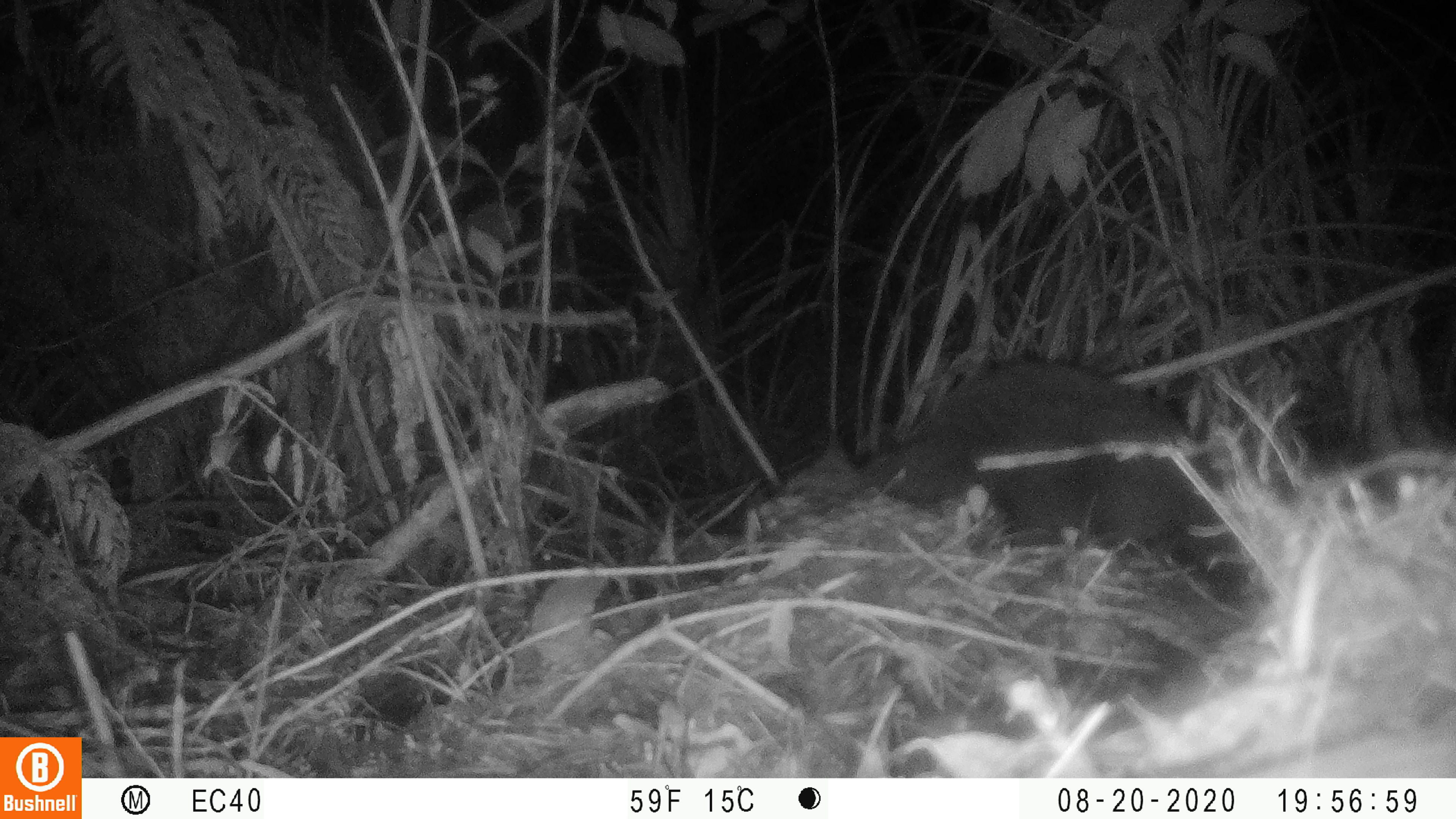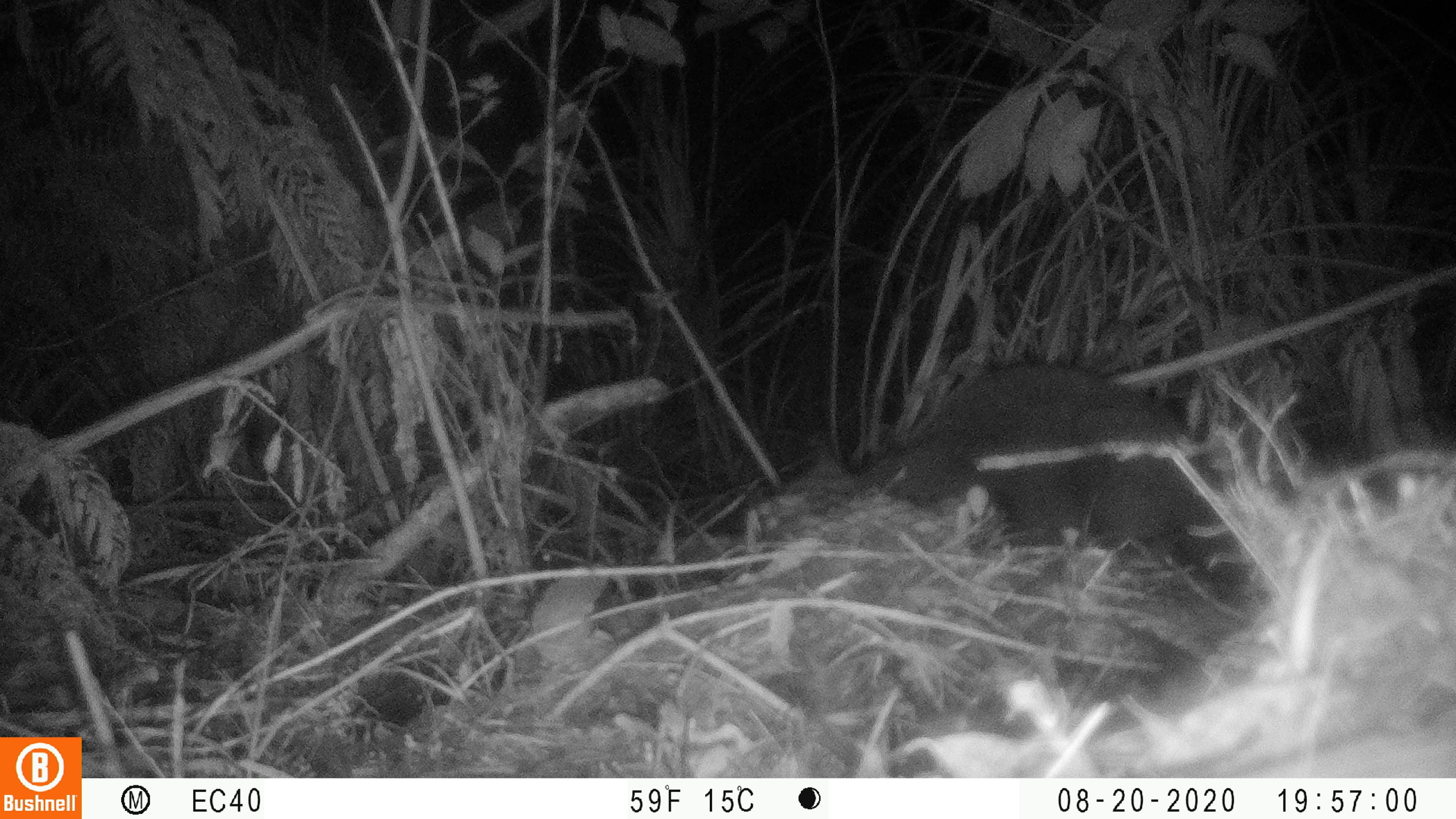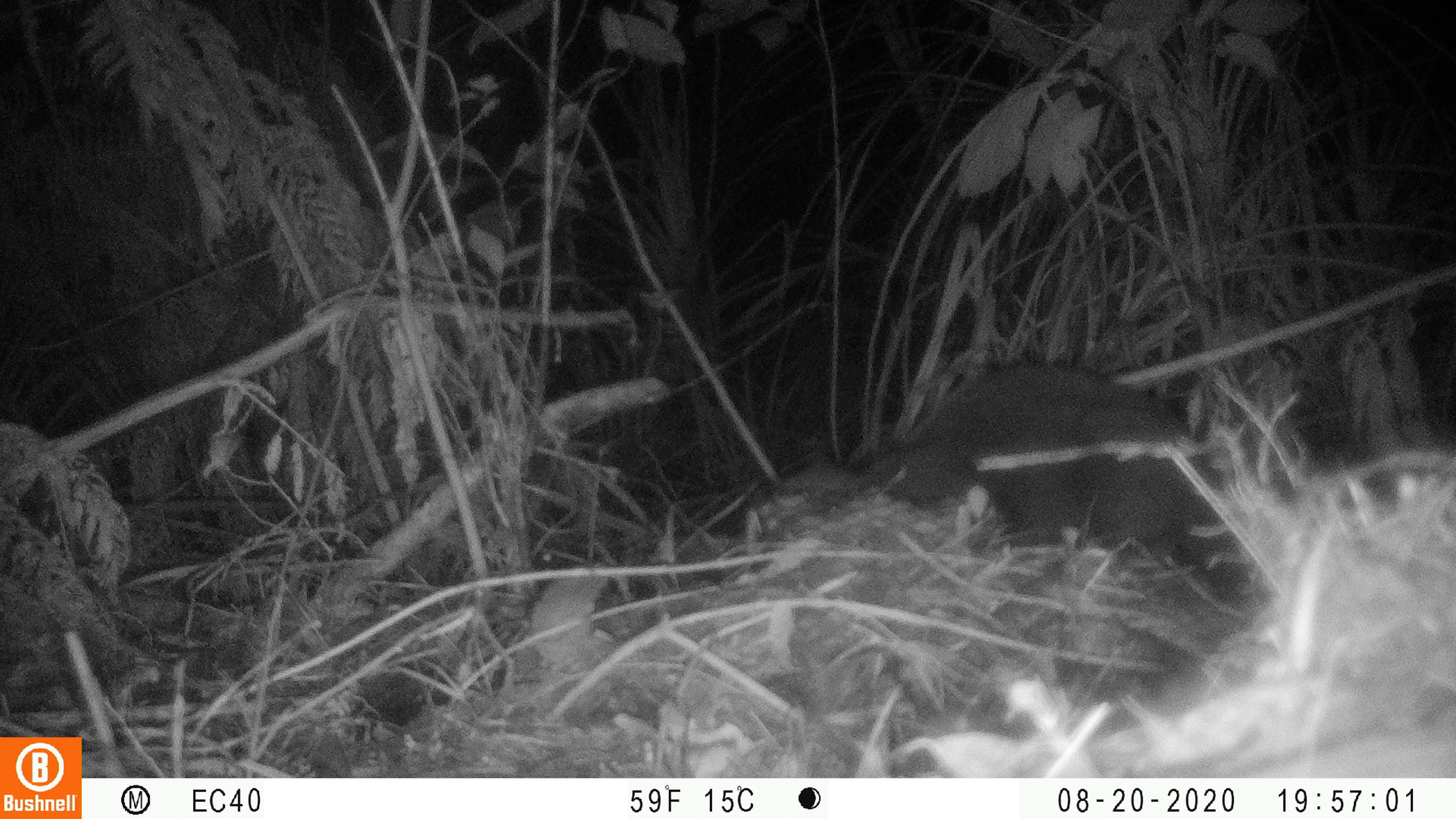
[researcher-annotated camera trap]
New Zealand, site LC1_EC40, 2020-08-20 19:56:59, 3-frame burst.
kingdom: Animalia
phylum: Chordata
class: Mammalia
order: Carnivora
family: Felidae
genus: Felis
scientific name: Felis catus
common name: domestic cat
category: cat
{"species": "cat (domestic cat) (Felis catus)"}